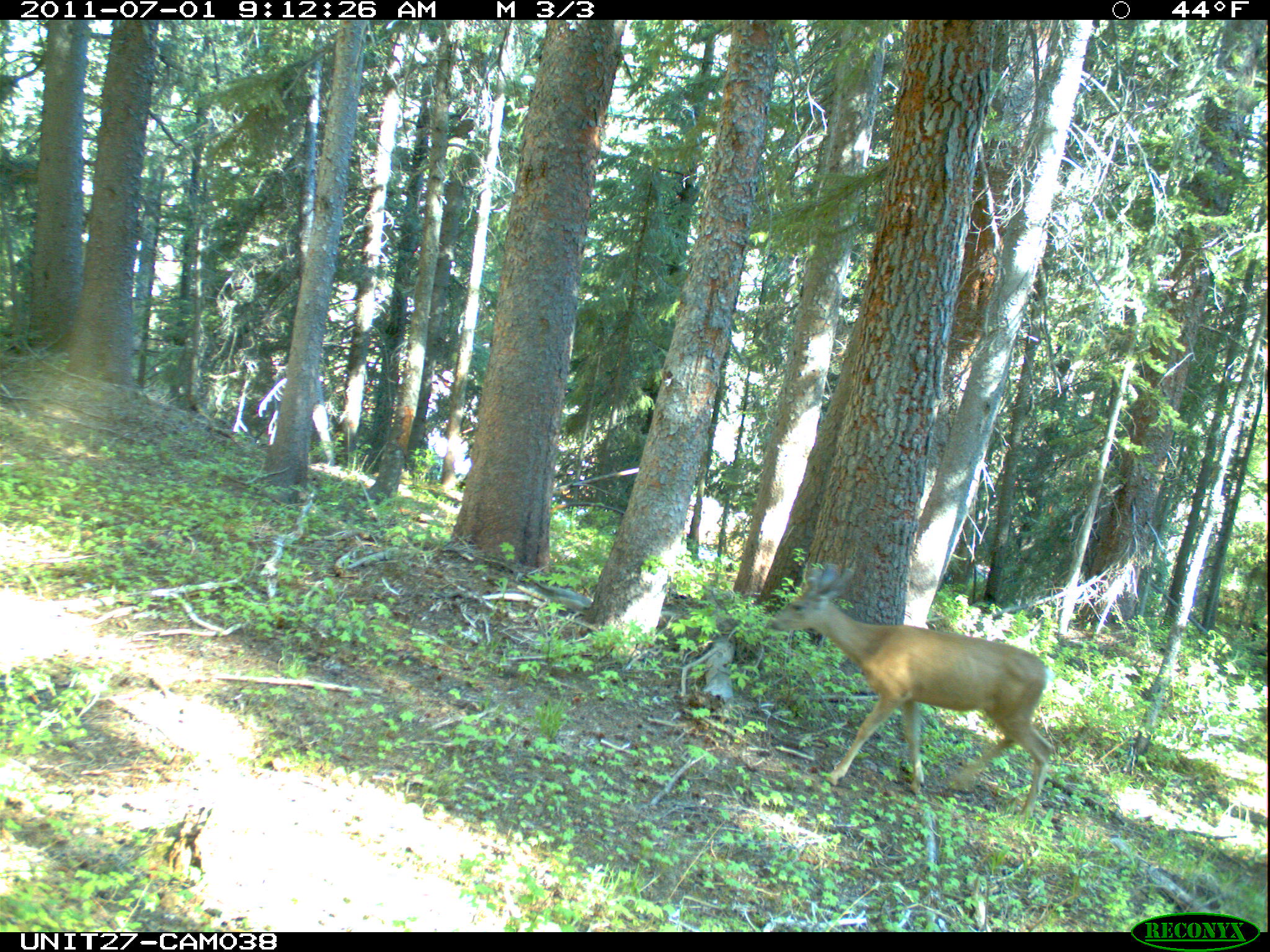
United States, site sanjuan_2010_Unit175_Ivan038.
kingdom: Animalia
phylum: Chordata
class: Mammalia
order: Artiodactyla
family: Cervidae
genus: Odocoileus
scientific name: Odocoileus hemionus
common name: mule deer